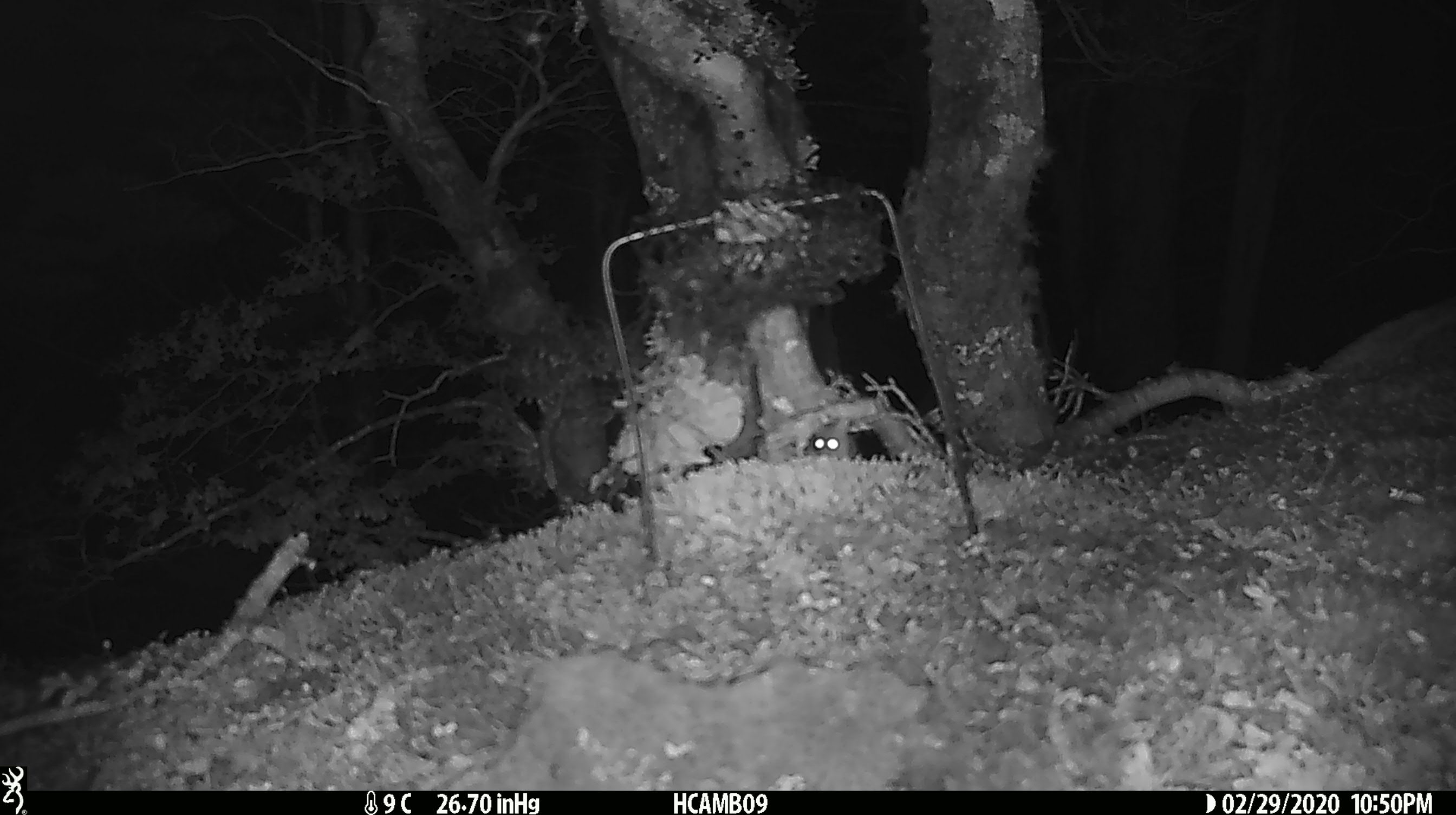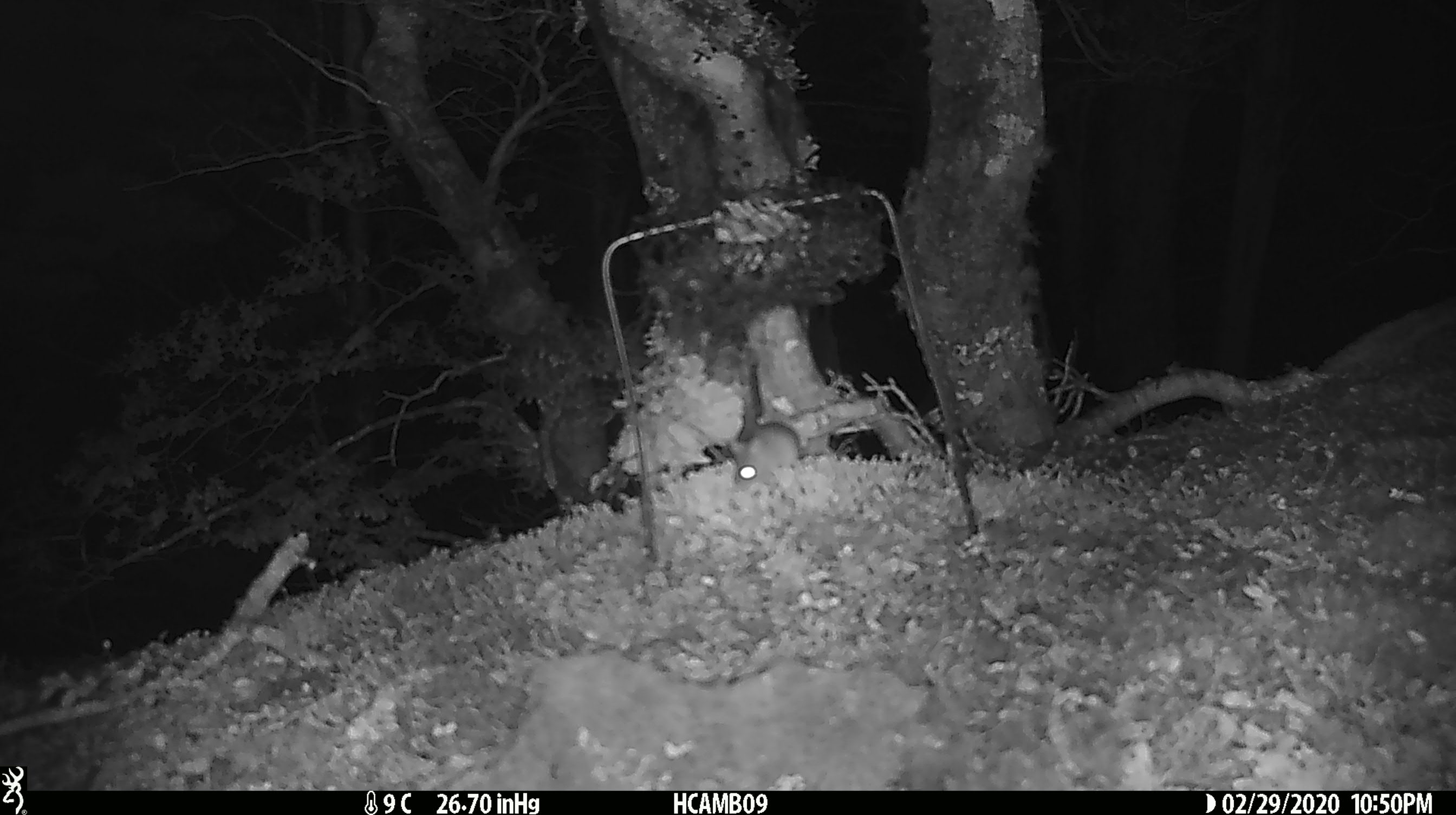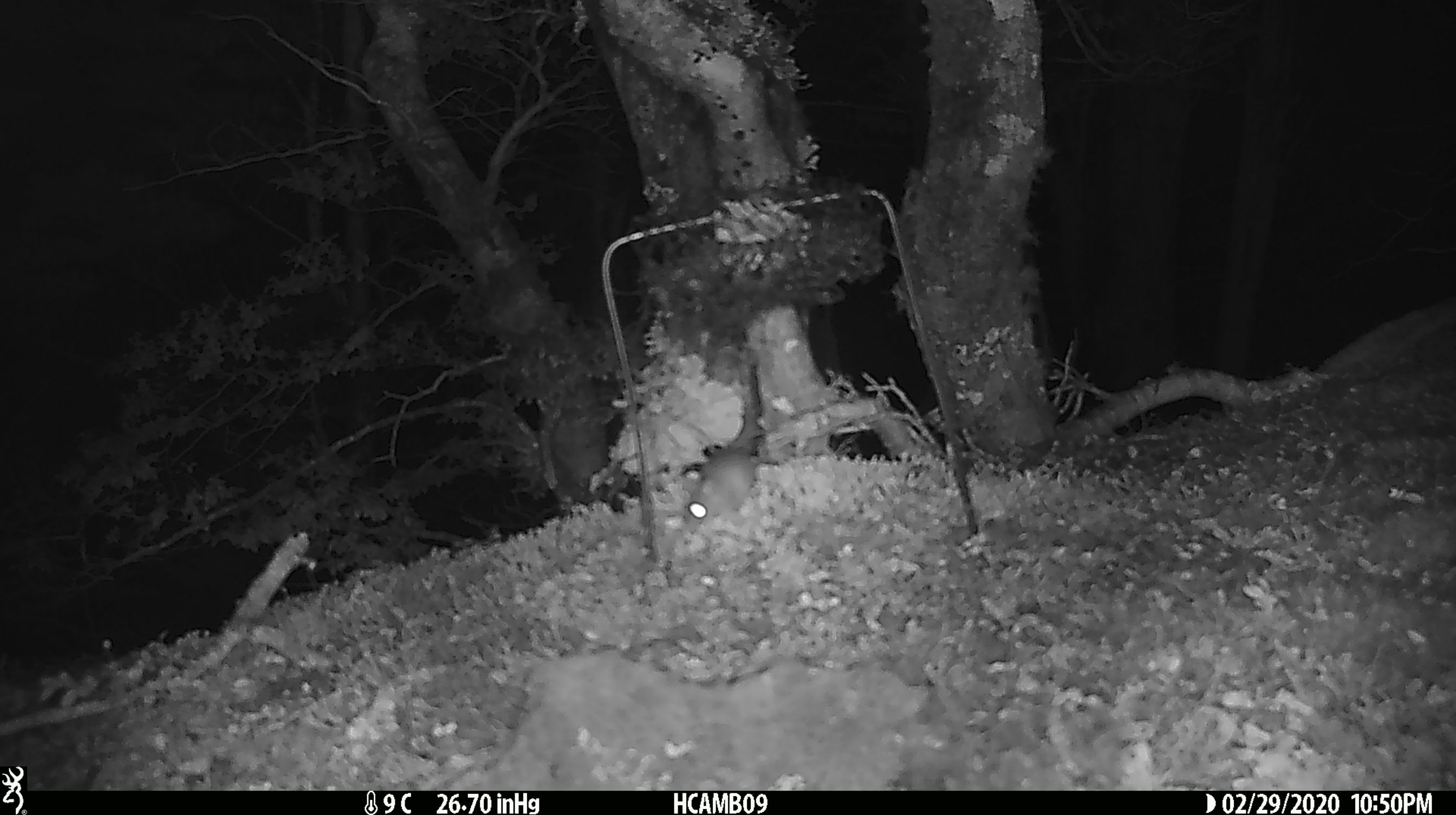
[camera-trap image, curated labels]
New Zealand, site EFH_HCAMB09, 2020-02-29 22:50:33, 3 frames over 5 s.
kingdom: Animalia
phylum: Chordata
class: Mammalia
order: Rodentia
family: Muridae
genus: Mus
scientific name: Mus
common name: mouse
Mouse (Mus).